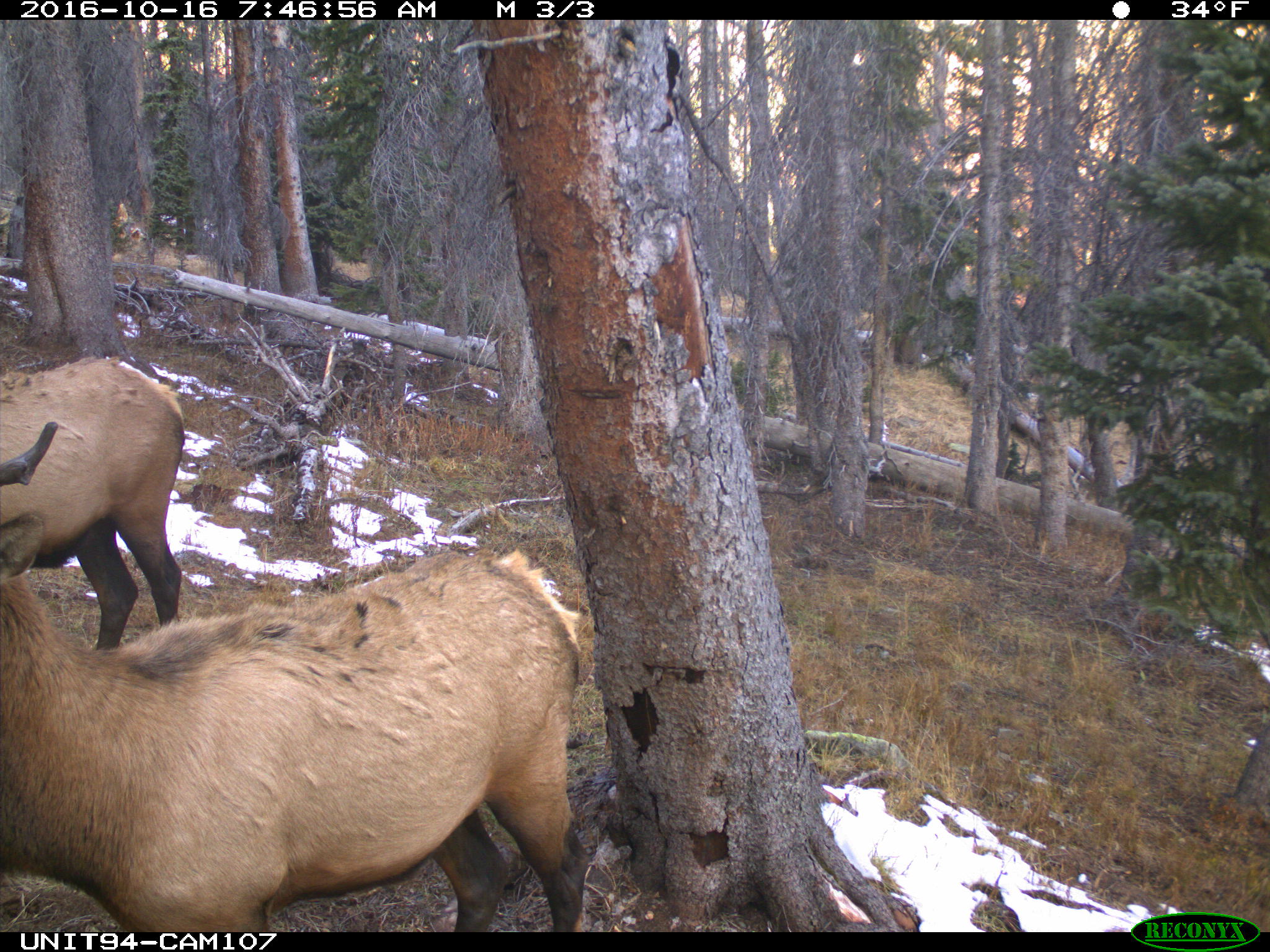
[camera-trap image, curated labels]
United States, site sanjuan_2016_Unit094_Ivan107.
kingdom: Animalia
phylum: Chordata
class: Mammalia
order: Artiodactyla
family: Cervidae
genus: Cervus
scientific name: Cervus elaphus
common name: red deer